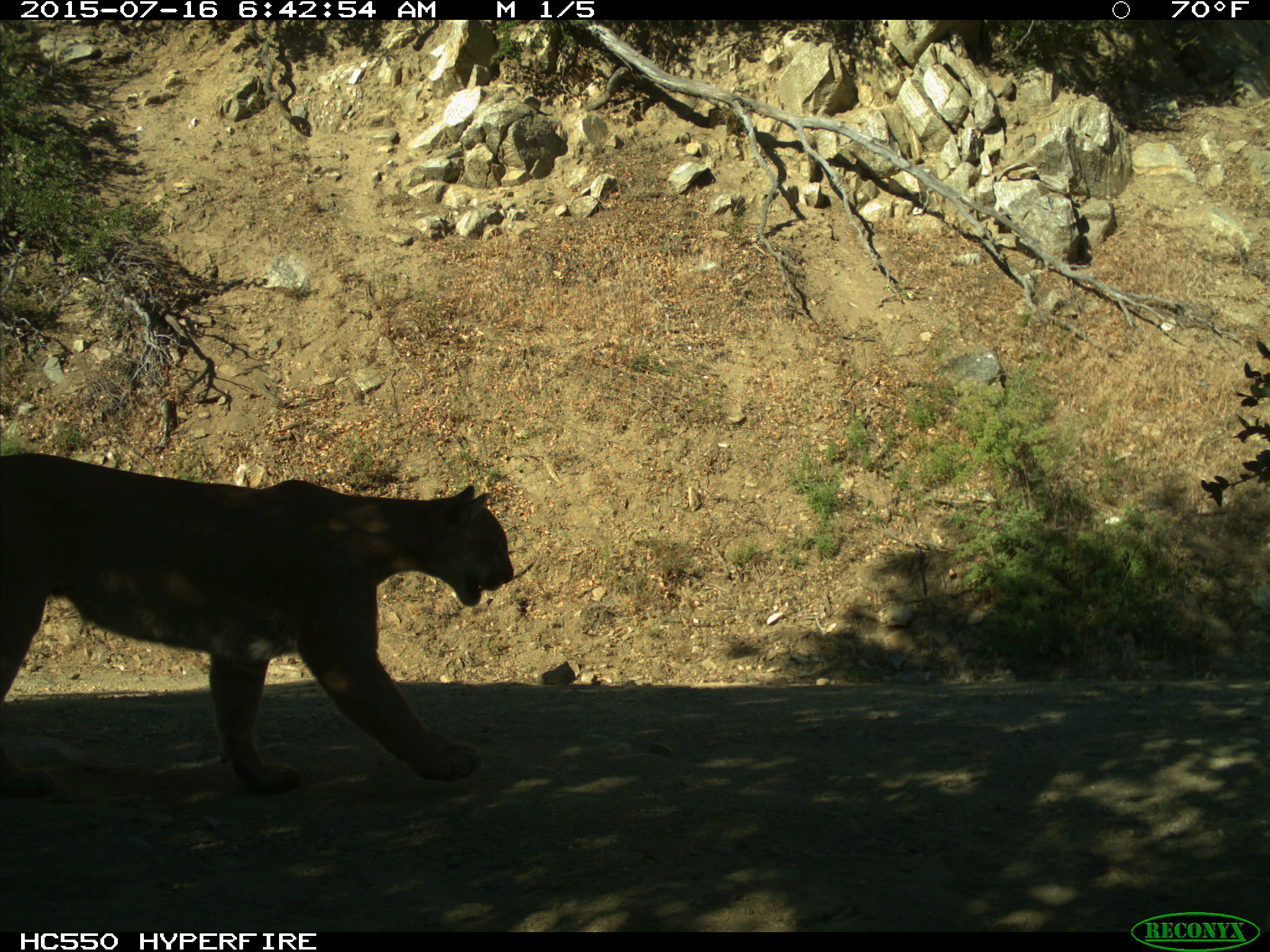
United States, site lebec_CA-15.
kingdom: Animalia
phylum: Chordata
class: Mammalia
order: Carnivora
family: Felidae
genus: Puma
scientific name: Puma concolor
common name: mountain lion